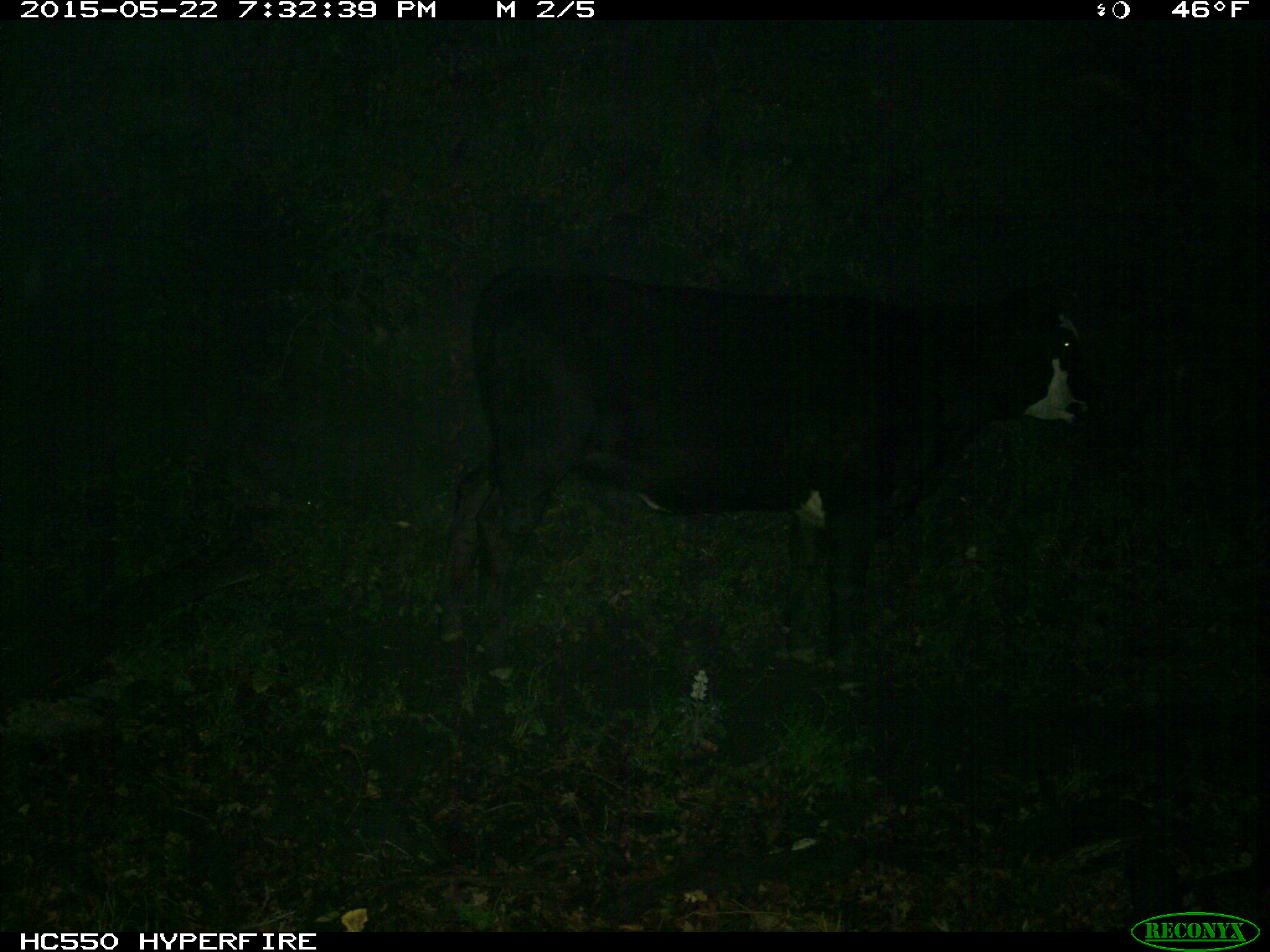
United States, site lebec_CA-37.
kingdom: Animalia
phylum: Chordata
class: Mammalia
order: Artiodactyla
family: Bovidae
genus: Bos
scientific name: Bos taurus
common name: domestic cow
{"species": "Bos taurus (domestic cow)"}